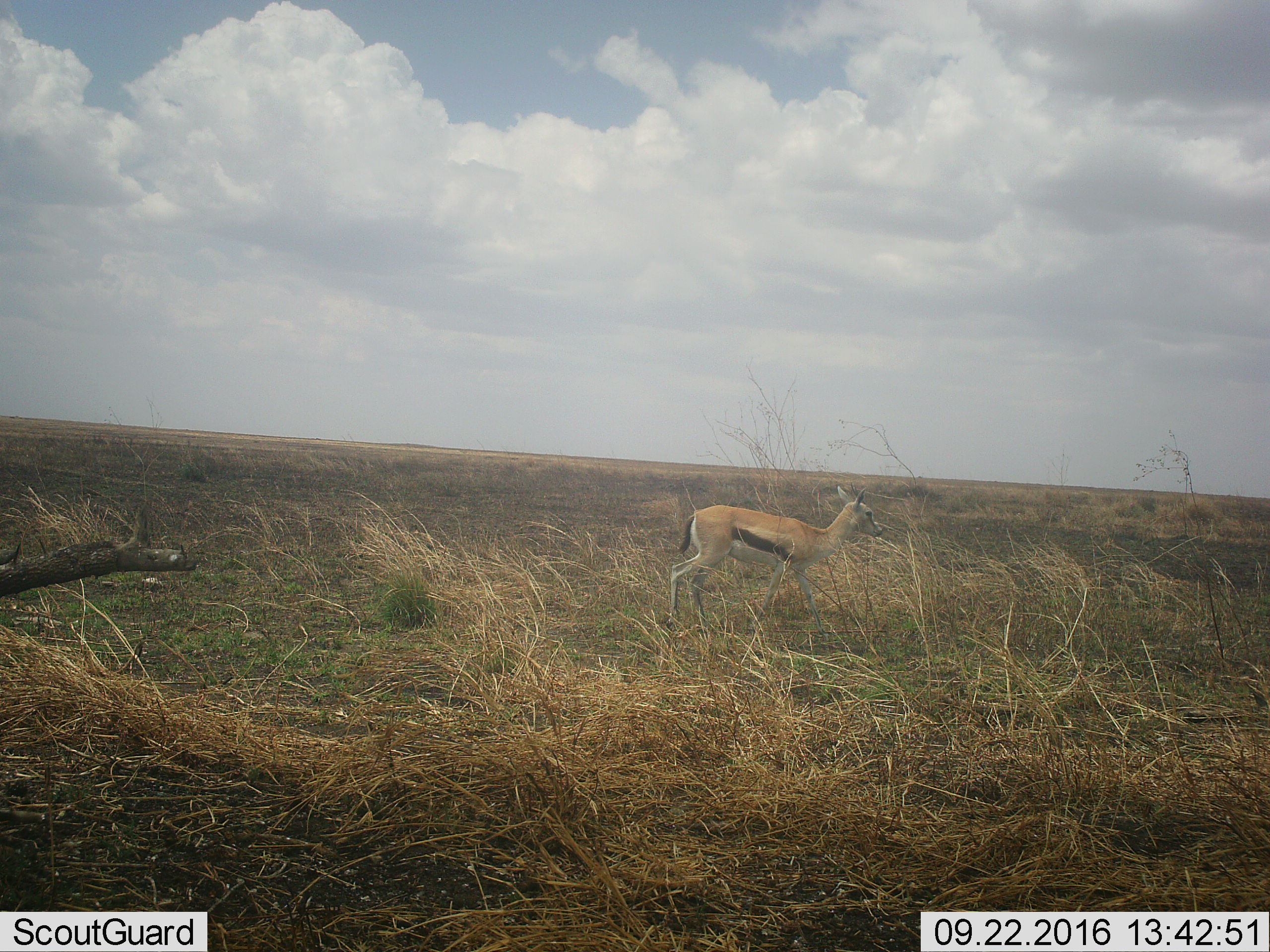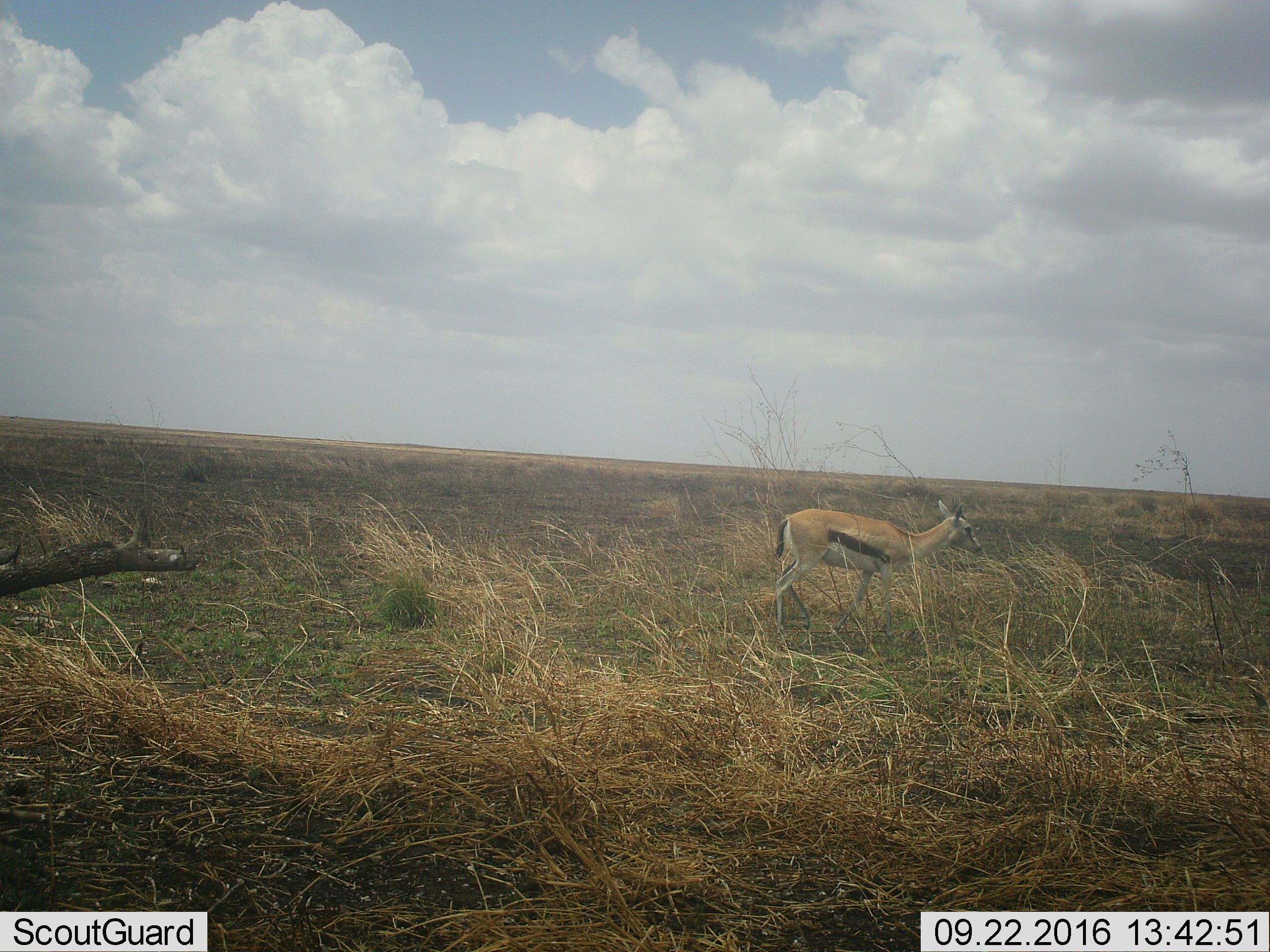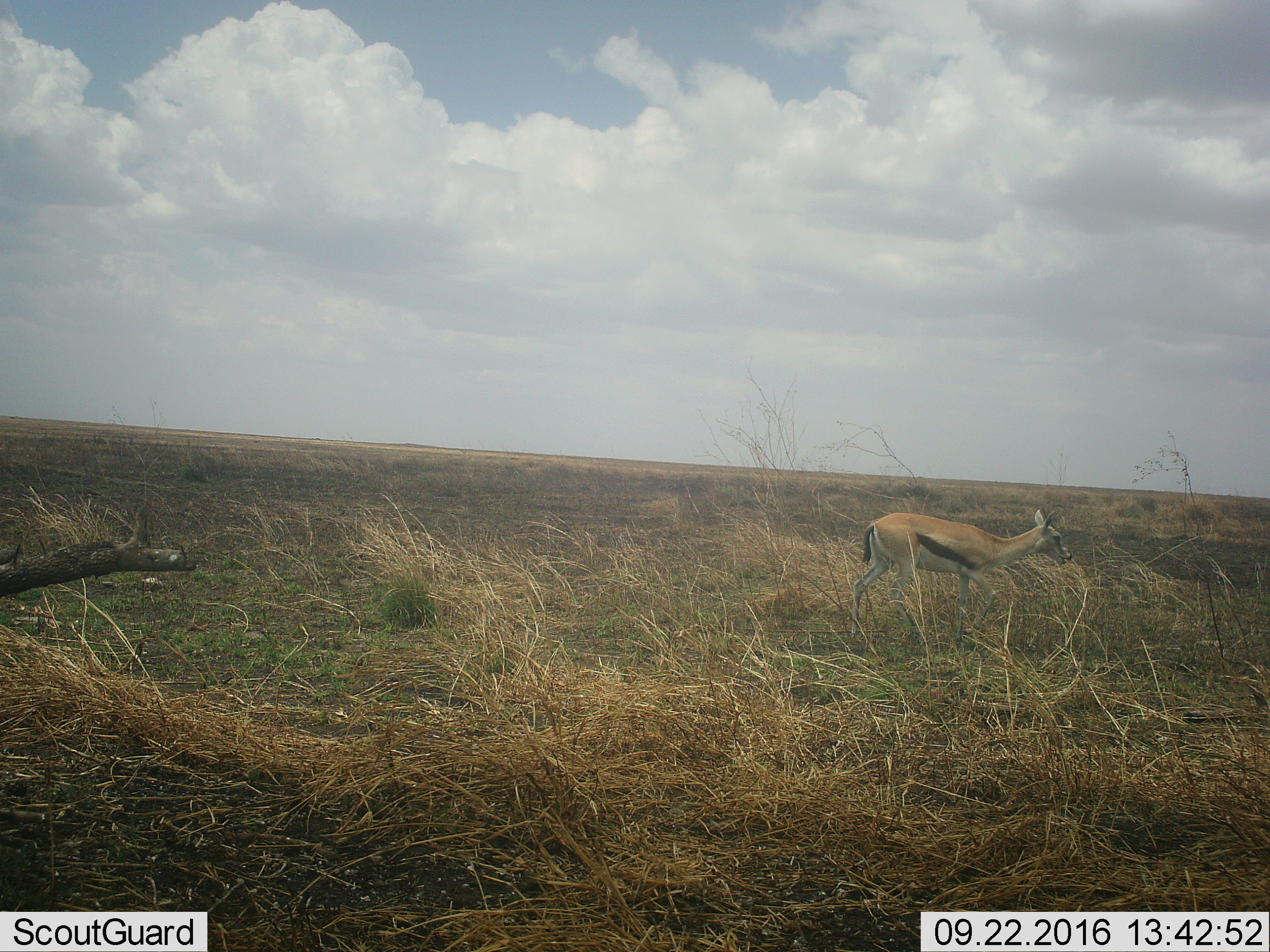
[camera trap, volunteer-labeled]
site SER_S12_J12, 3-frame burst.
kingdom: Animalia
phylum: Chordata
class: Mammalia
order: Artiodactyla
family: Bovidae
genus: Eudorcas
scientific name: Eudorcas thomsonii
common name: thomson's gazelle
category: gazellethomsons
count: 1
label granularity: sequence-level